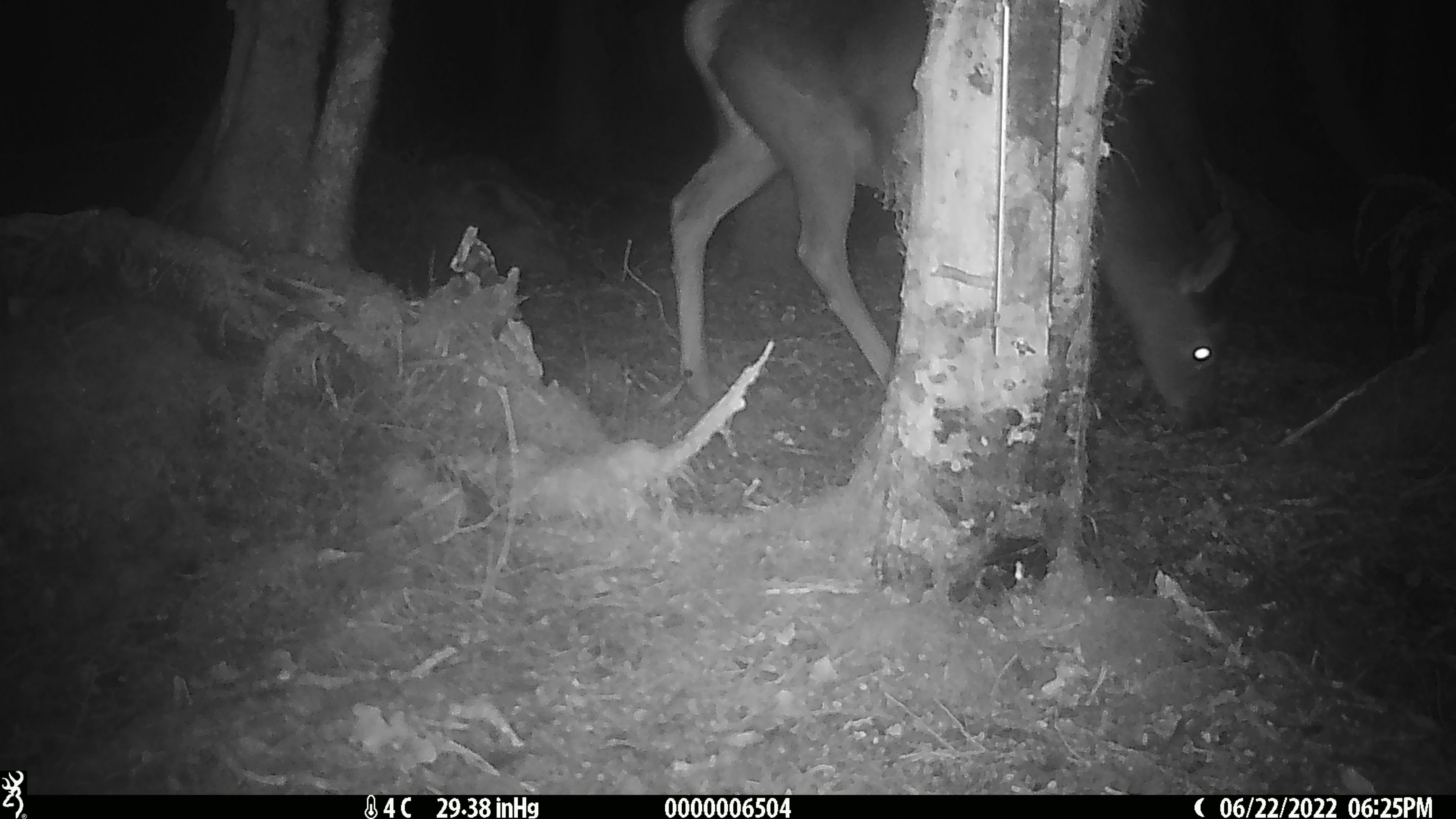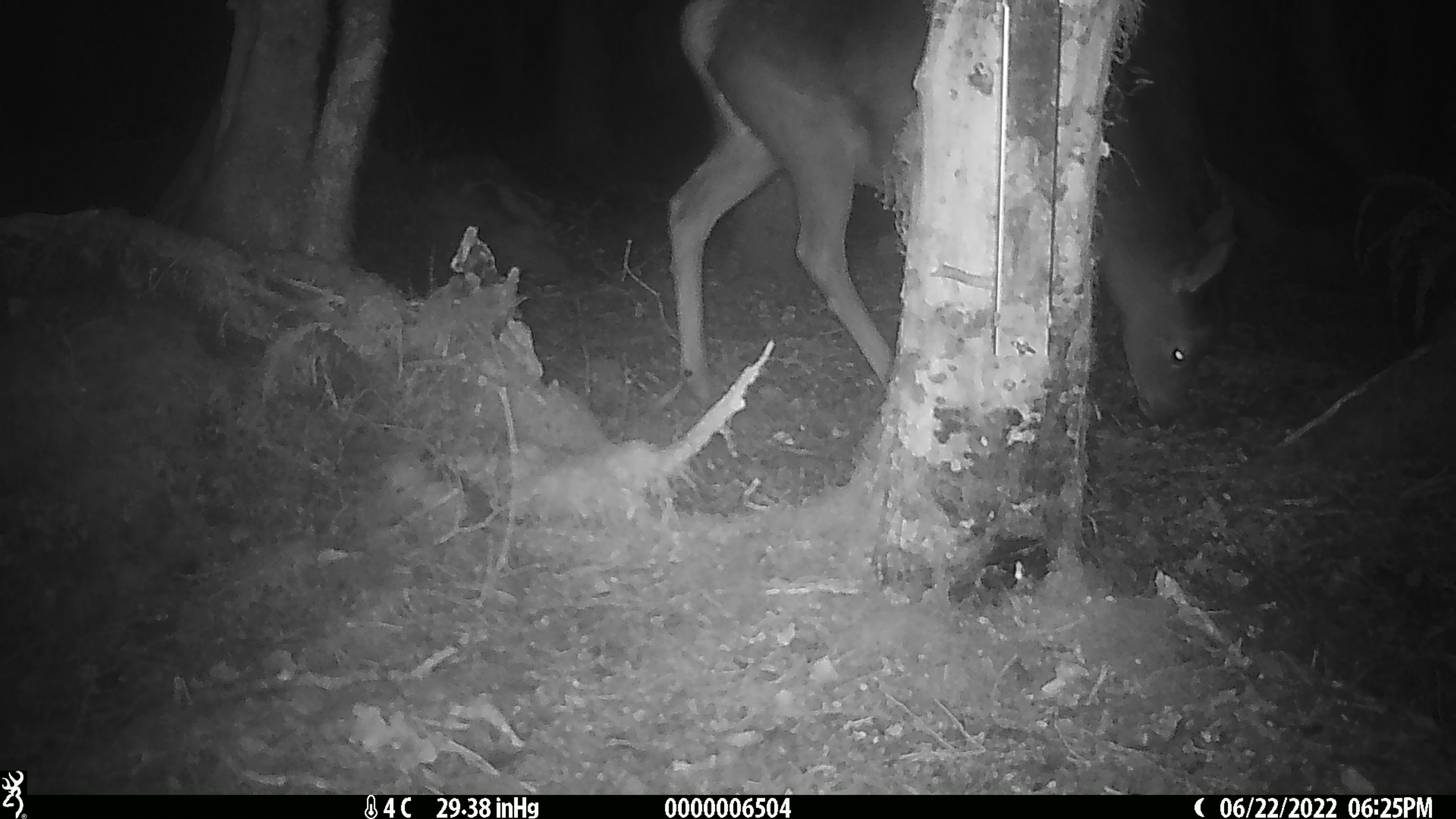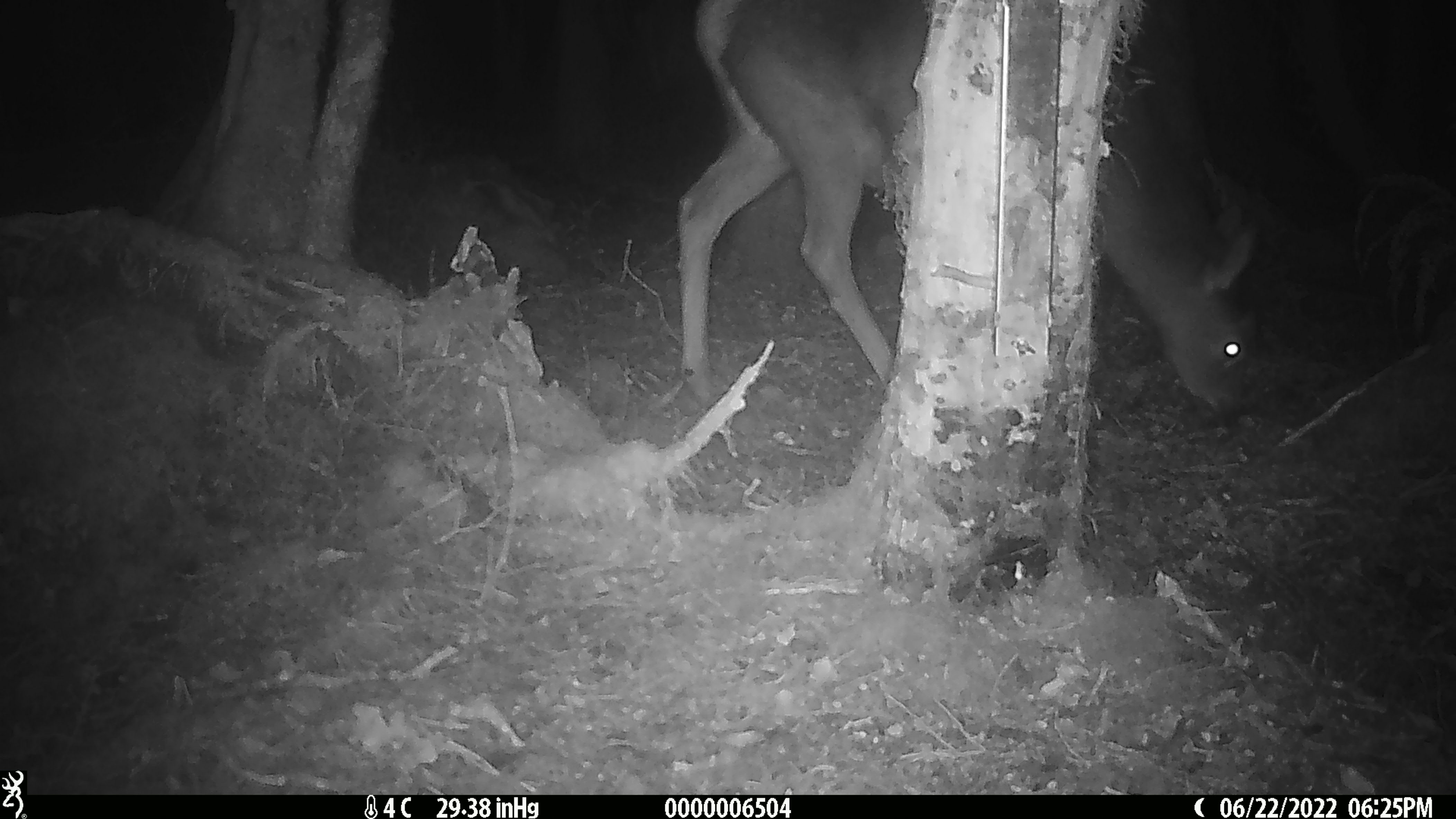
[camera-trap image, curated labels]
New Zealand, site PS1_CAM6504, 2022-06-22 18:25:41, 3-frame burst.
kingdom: Animalia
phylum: Chordata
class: Mammalia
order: Artiodactyla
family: Cervidae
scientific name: Cervidae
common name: deer